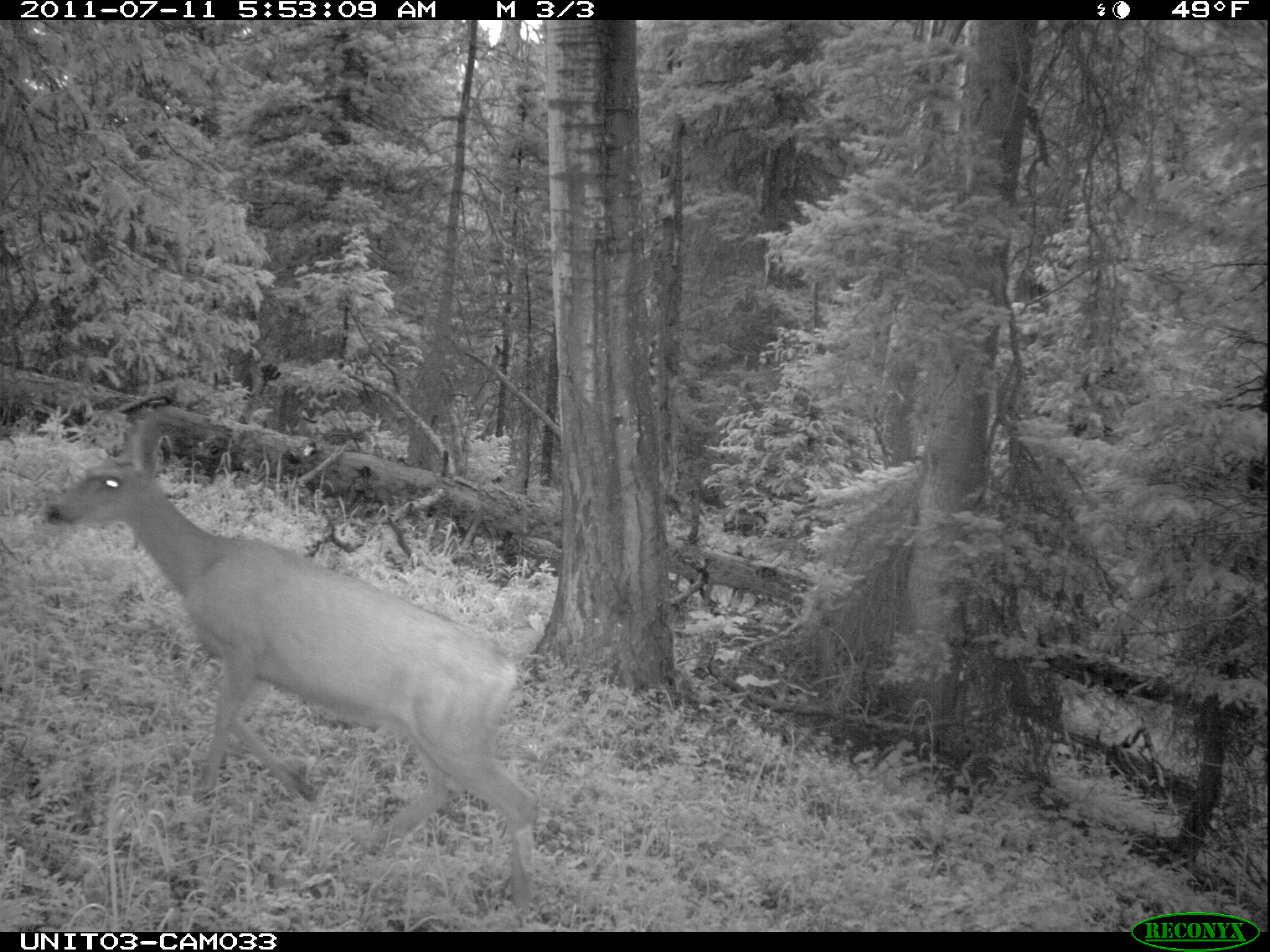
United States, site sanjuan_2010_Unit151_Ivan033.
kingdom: Animalia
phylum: Chordata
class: Mammalia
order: Artiodactyla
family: Cervidae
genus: Odocoileus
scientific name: Odocoileus hemionus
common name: mule deer